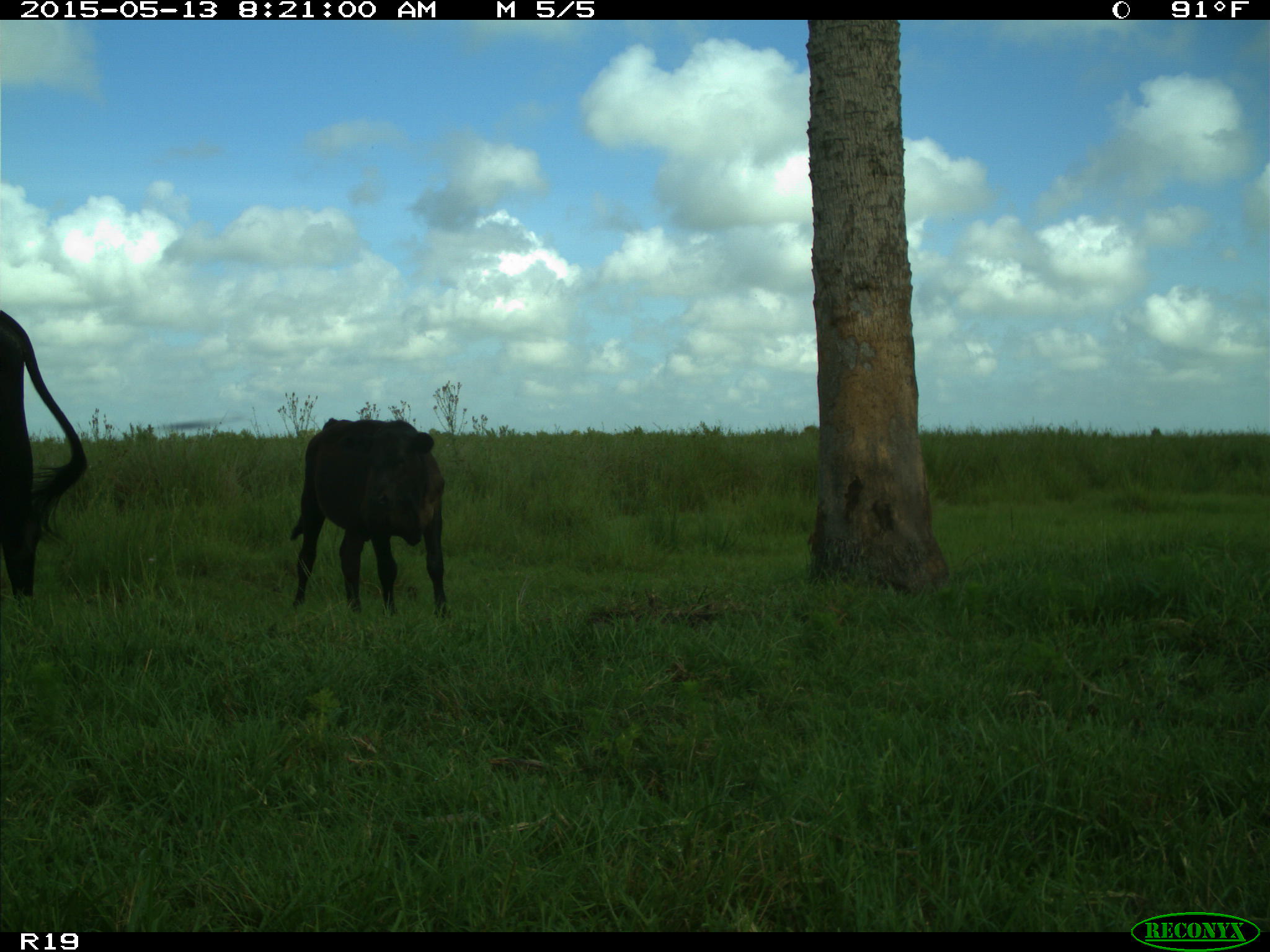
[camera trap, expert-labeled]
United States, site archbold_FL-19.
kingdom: Animalia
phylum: Chordata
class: Mammalia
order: Artiodactyla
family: Bovidae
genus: Bos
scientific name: Bos taurus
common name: domestic cow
Bos taurus (domestic cow).